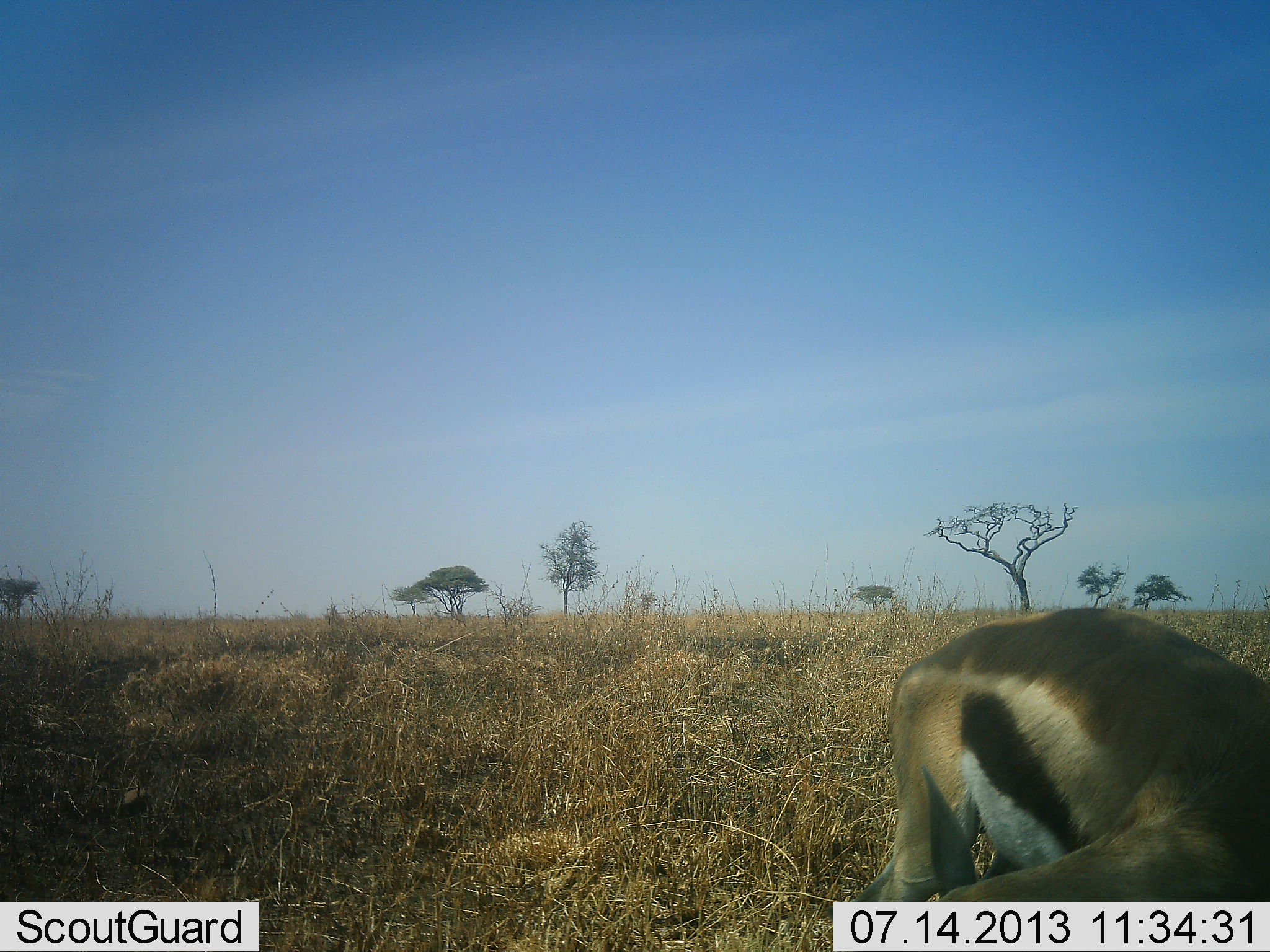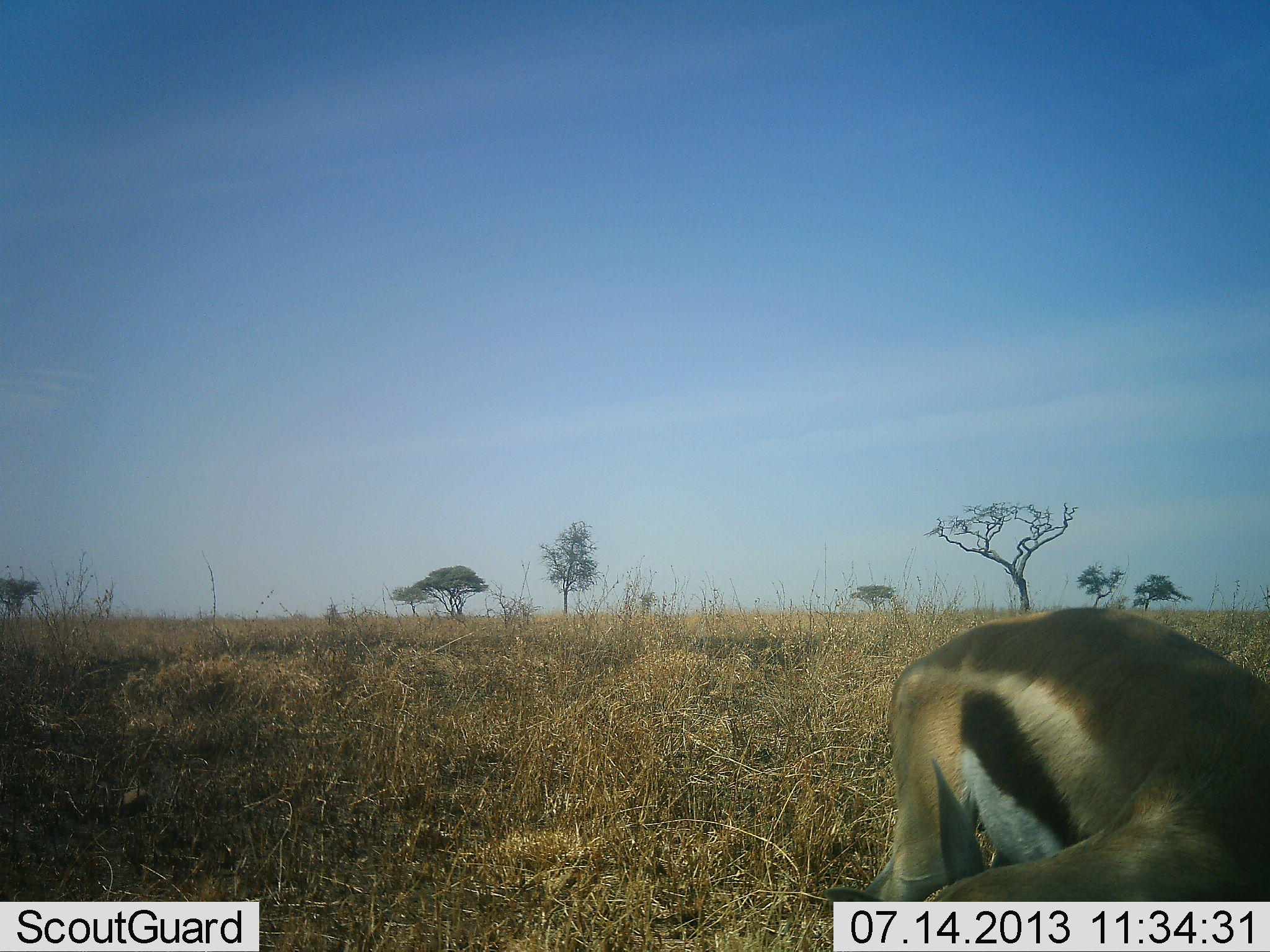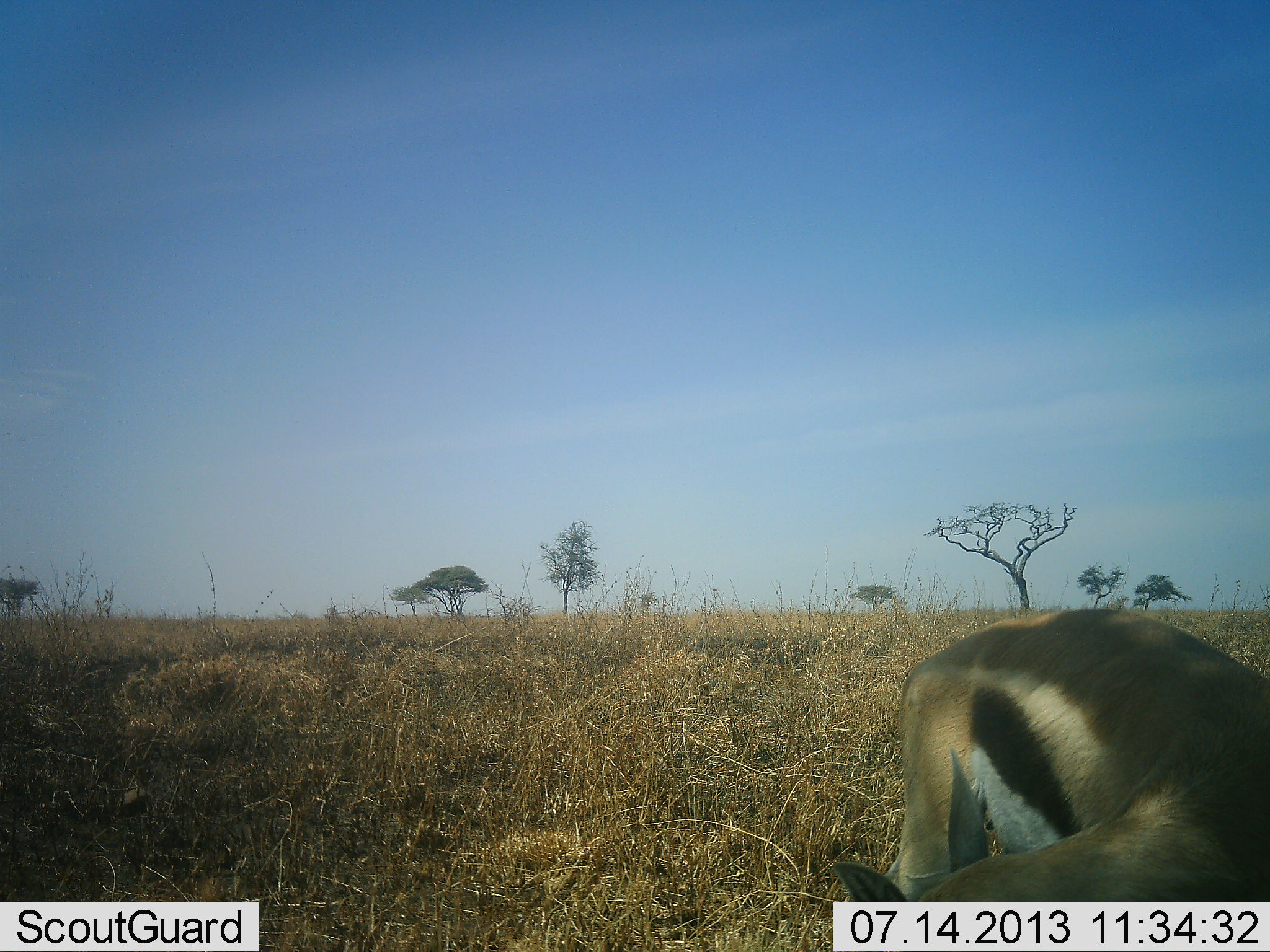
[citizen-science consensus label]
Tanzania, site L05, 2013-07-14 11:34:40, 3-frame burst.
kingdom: Animalia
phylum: Chordata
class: Mammalia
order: Artiodactyla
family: Bovidae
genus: Eudorcas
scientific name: Eudorcas thomsonii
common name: thomson's gazelle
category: gazellethomsons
Gazellethomsons (thomson's gazelle) (Eudorcas thomsonii), count 1. Behavior (volunteer vote fractions): standing 50%, resting 0%, moving 0%, interacting 0%. Young present (vote fraction): 0%. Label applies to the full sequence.